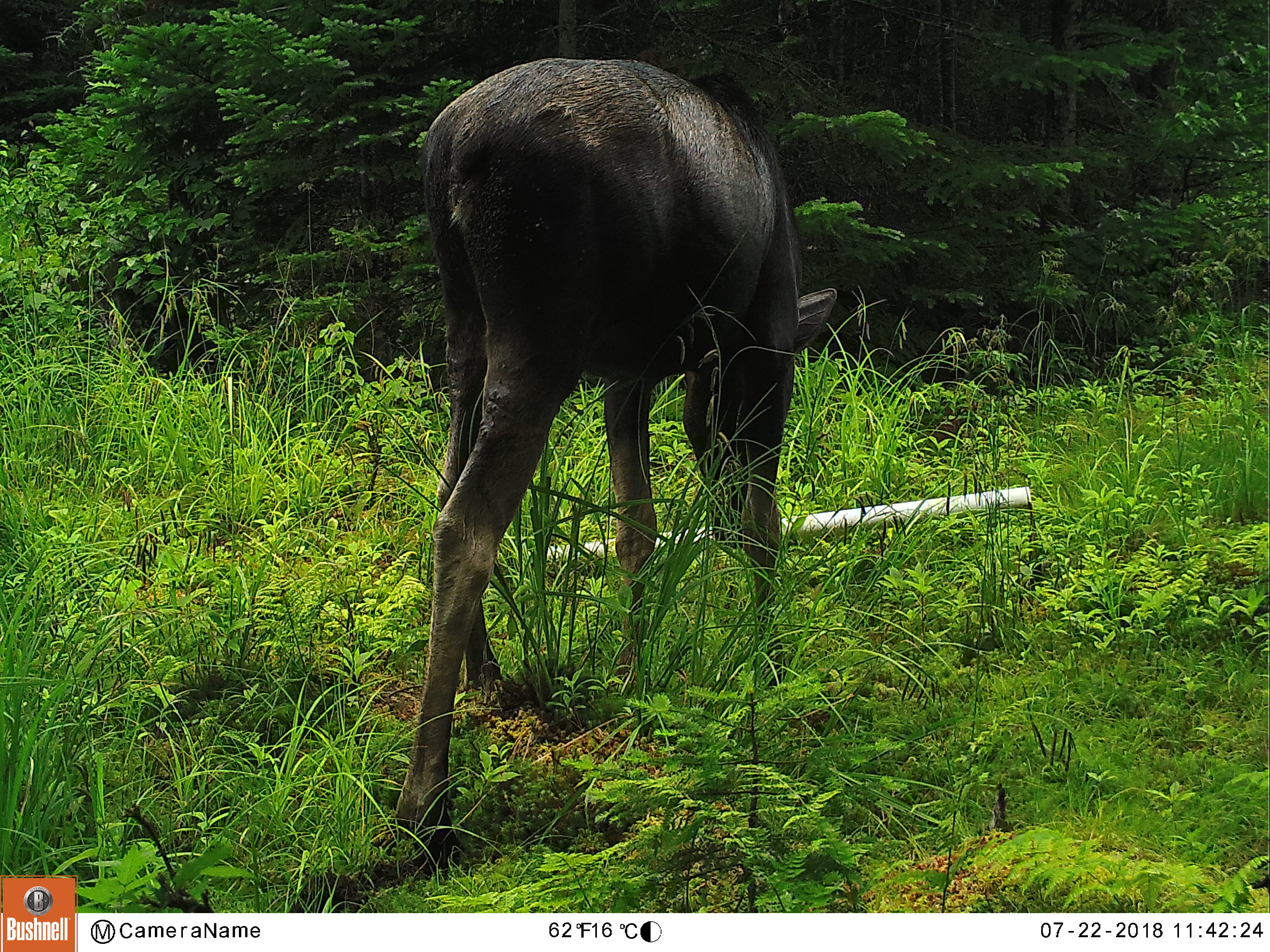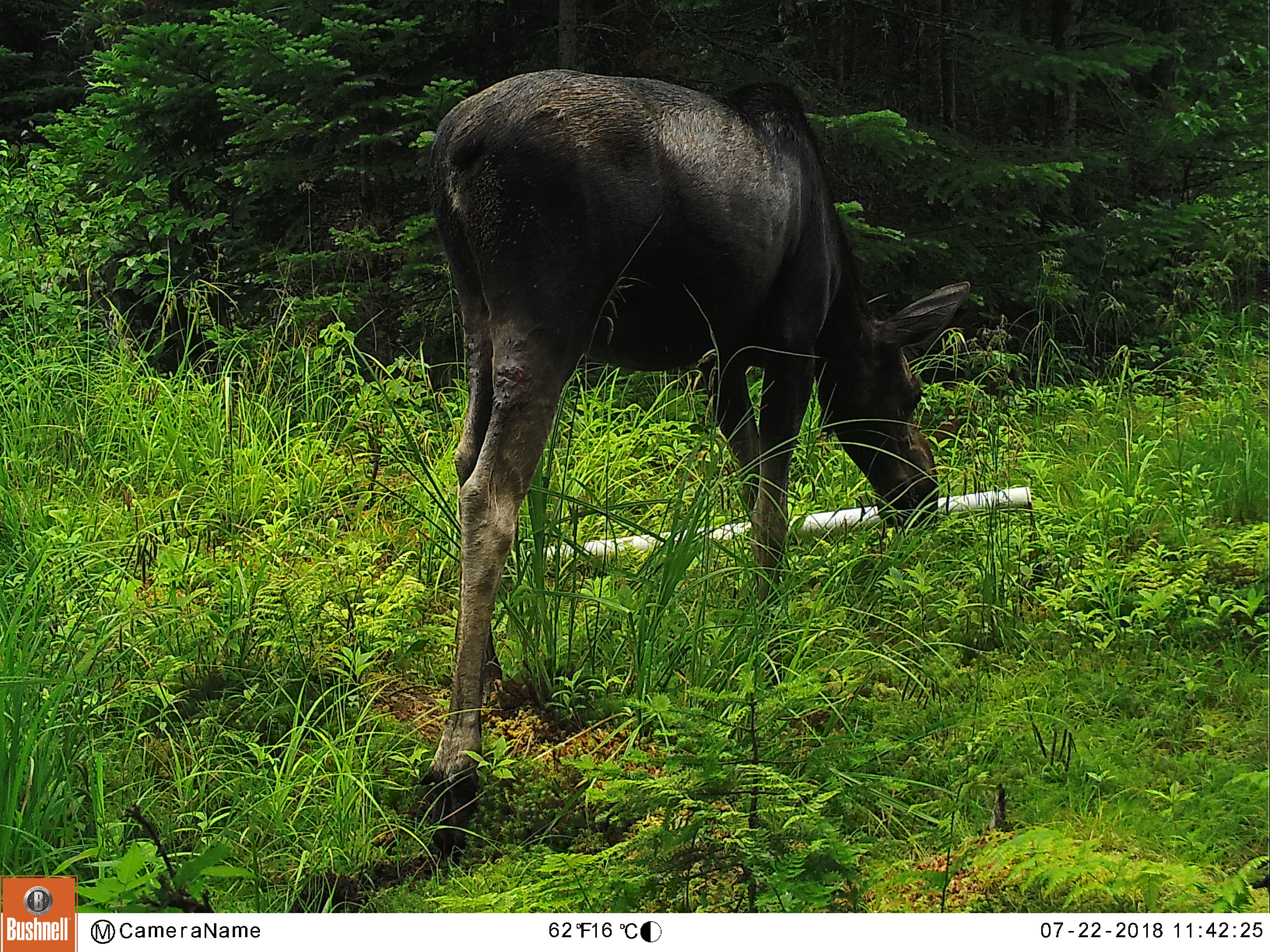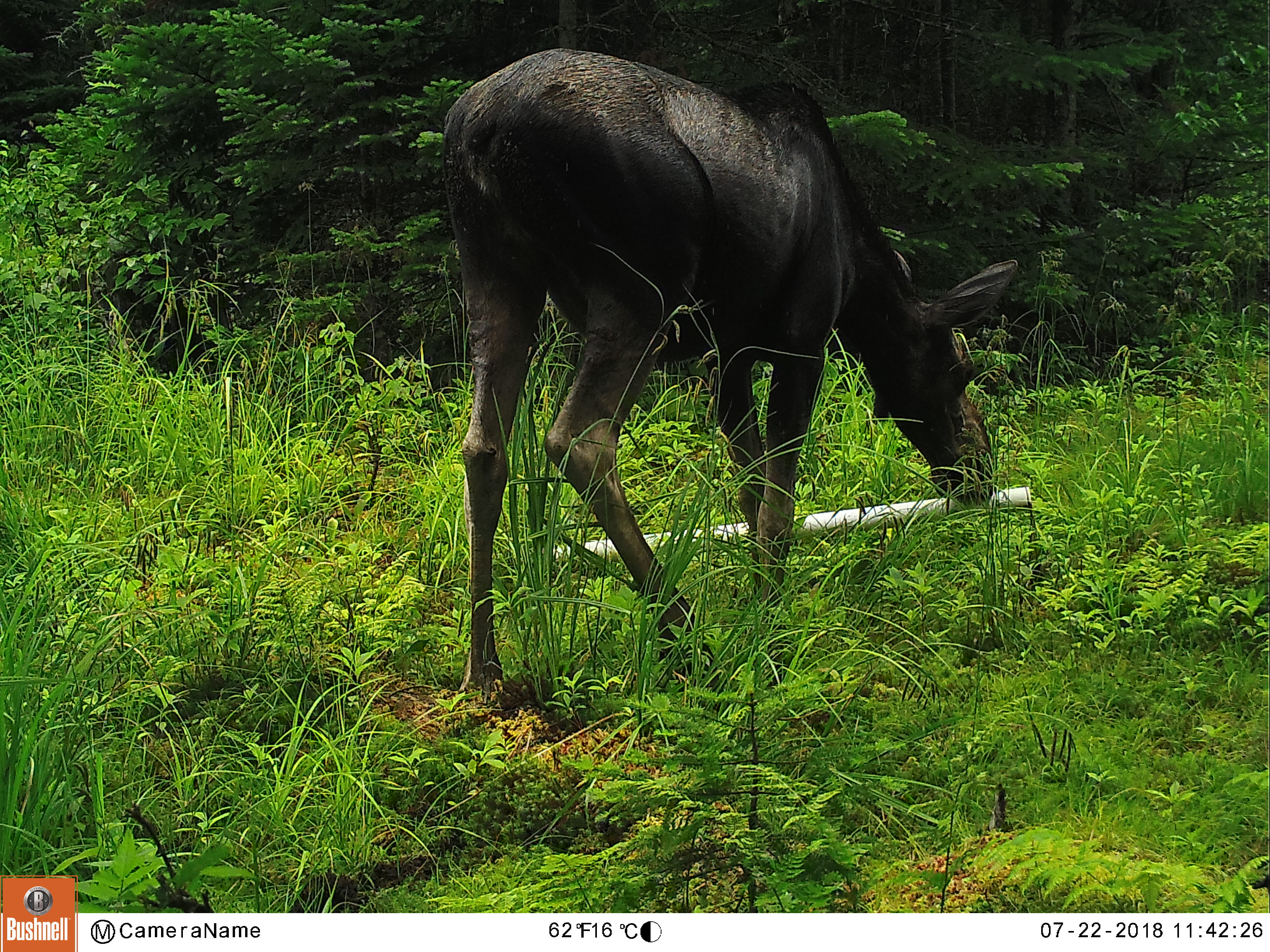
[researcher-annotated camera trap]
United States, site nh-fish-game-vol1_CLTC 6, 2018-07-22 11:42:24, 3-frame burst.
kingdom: Animalia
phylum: Chordata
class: Mammalia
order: Artiodactyla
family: Cervidae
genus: Alces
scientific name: Alces alces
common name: moose